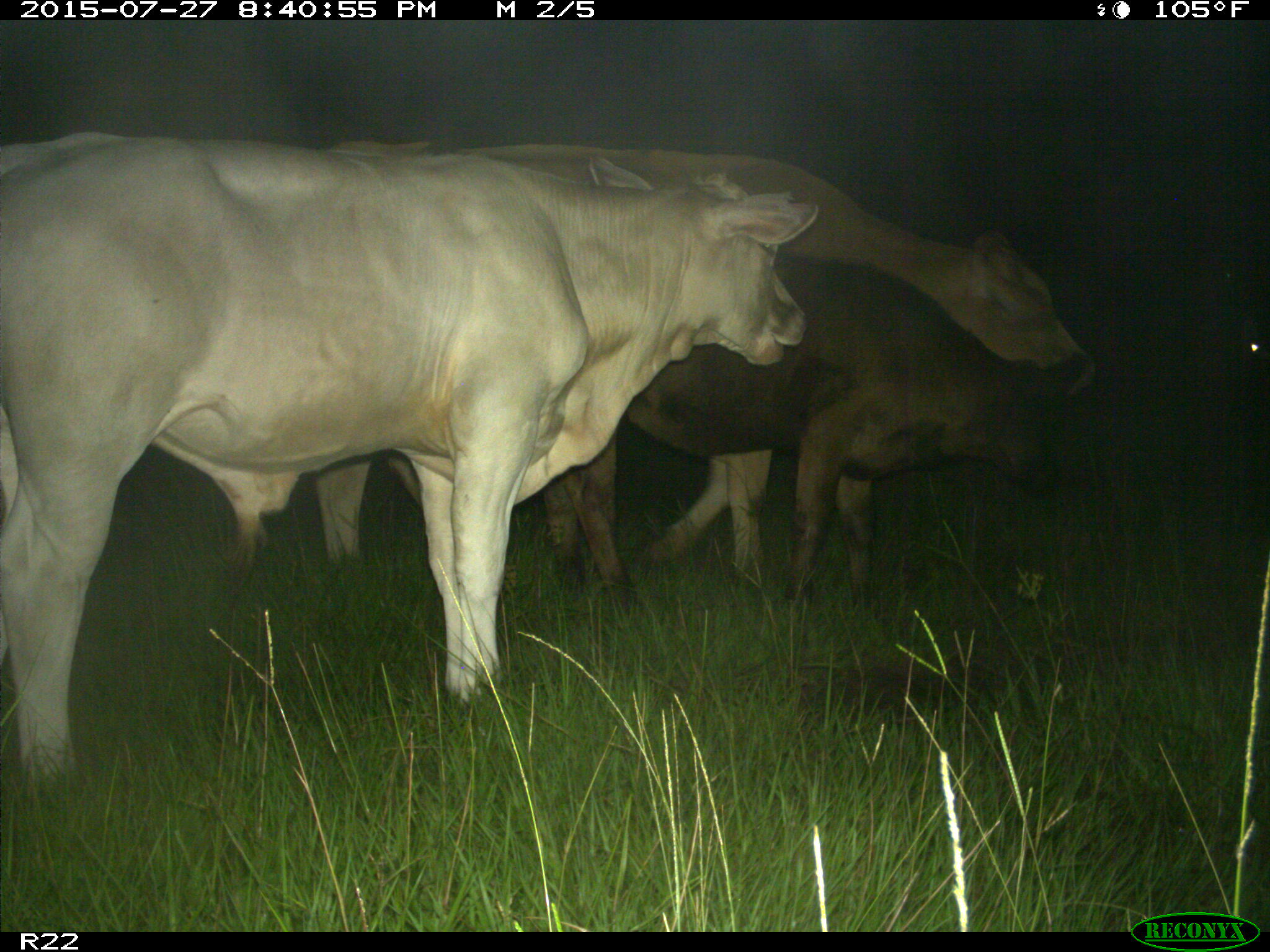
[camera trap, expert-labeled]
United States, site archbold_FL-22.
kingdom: Animalia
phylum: Chordata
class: Mammalia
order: Artiodactyla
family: Bovidae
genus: Bos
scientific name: Bos taurus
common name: domestic cow